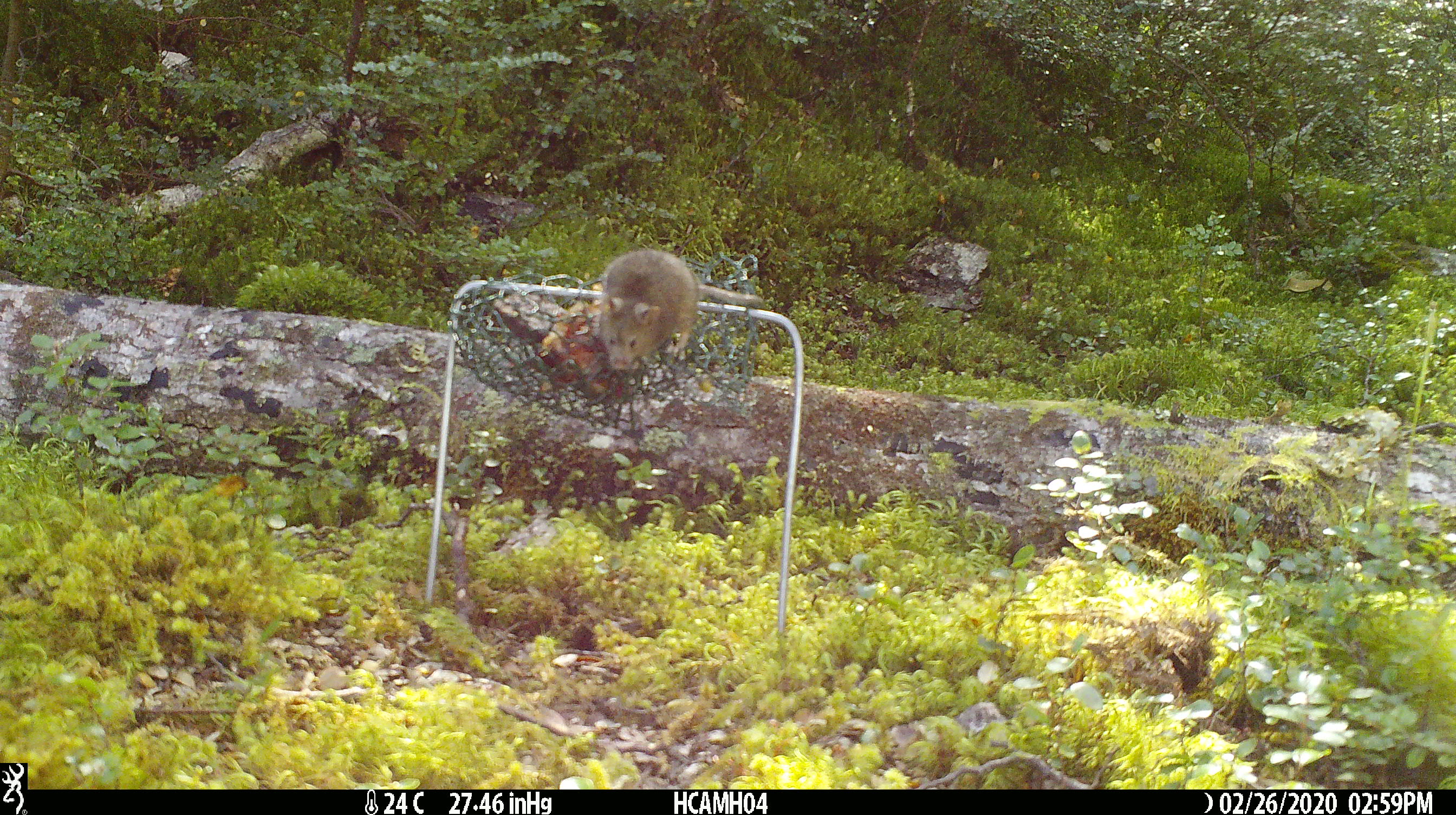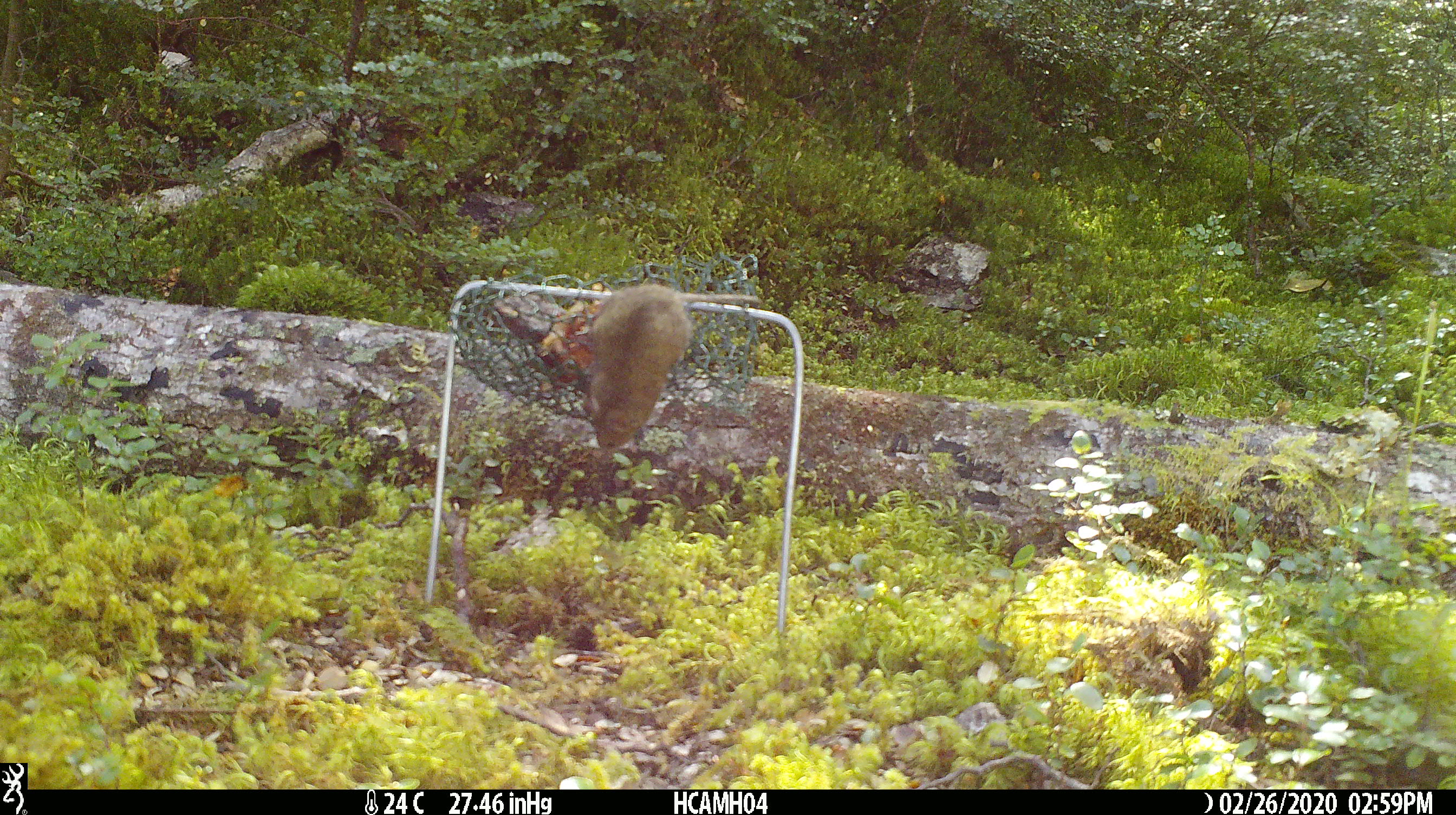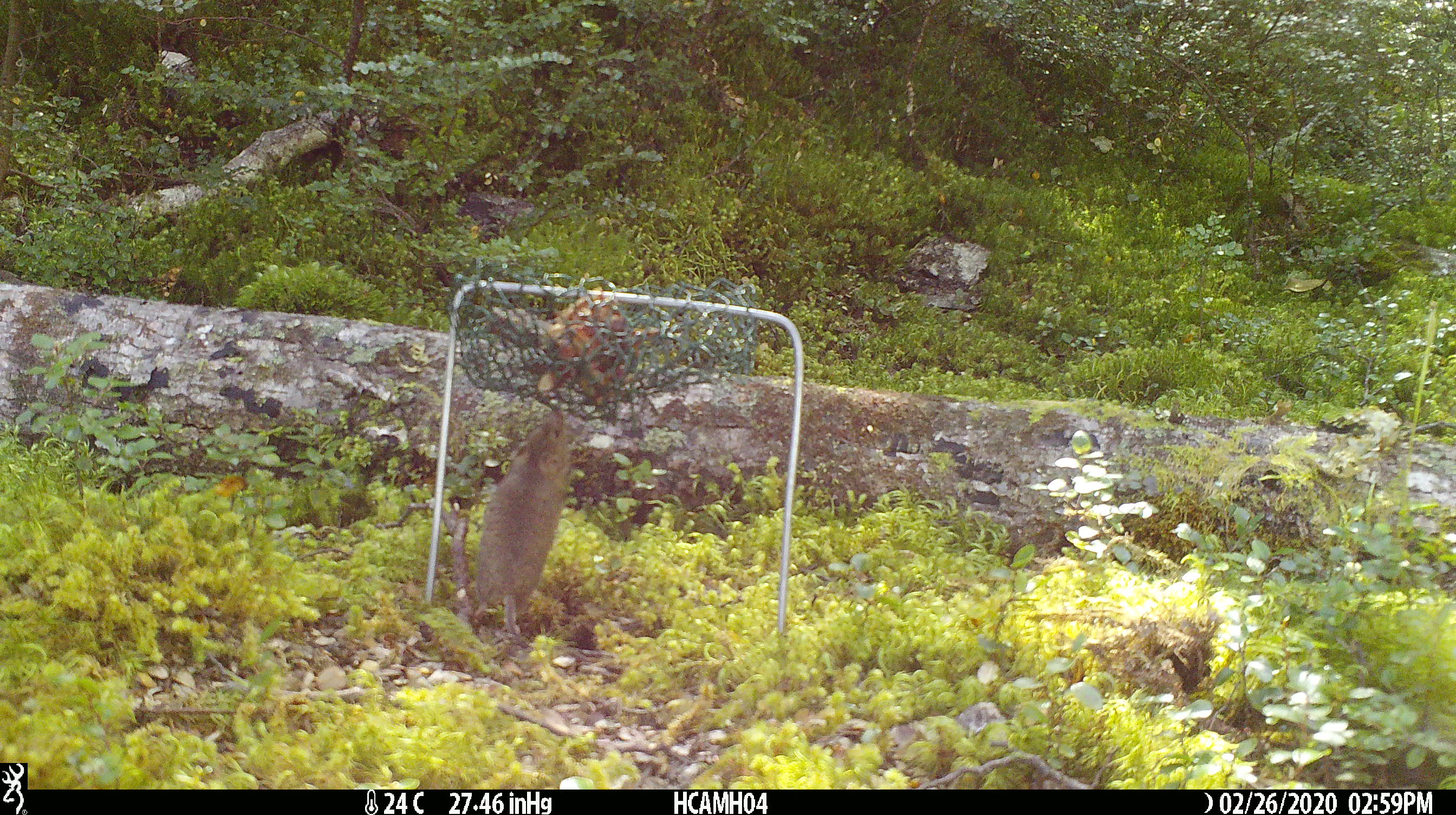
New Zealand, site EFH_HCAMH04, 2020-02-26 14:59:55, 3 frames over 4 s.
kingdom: Animalia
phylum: Chordata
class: Mammalia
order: Rodentia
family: Muridae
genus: Mus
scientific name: Mus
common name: mouse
Mouse (Mus).